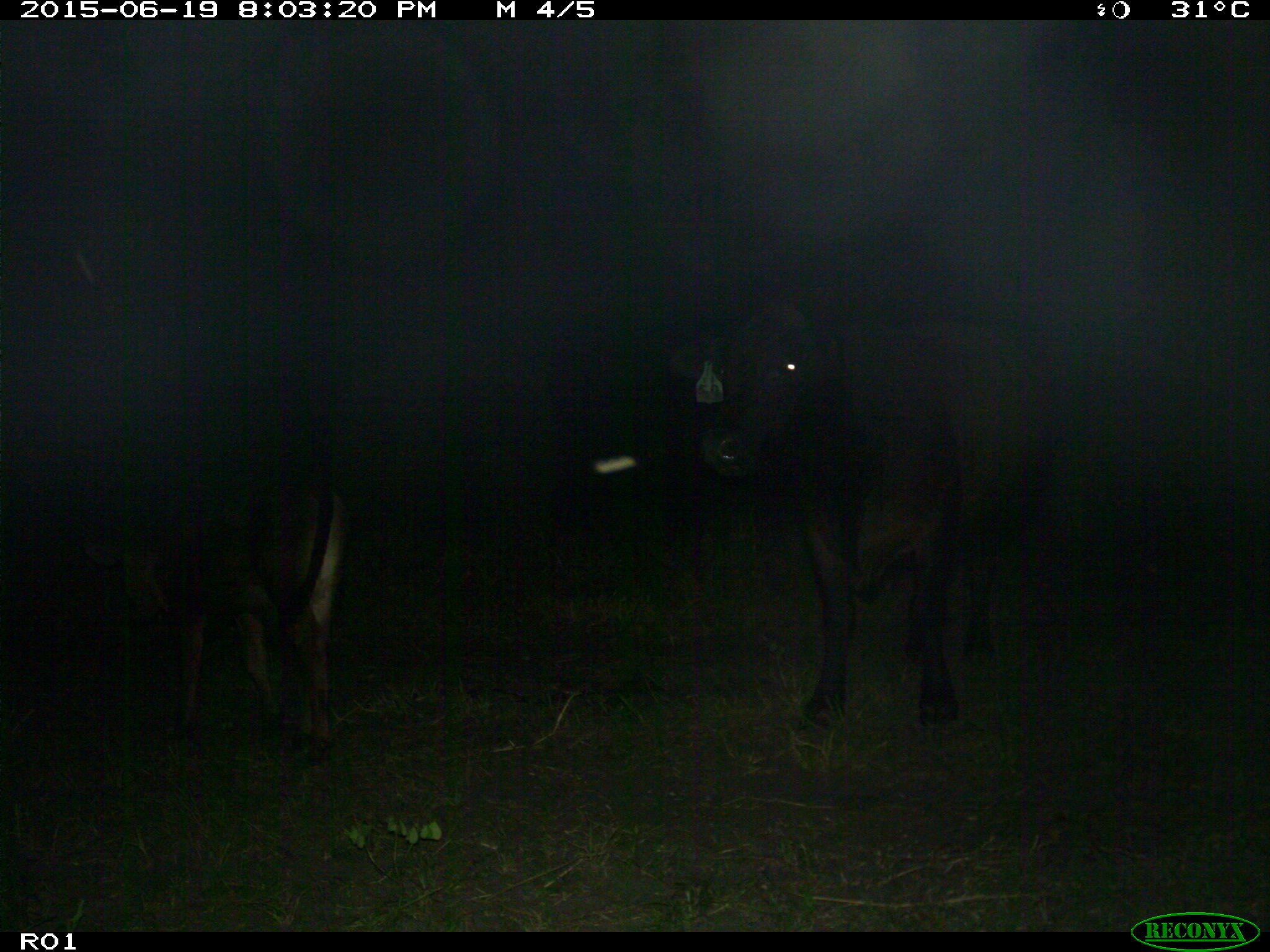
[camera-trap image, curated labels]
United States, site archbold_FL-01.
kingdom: Animalia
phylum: Chordata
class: Mammalia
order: Artiodactyla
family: Bovidae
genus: Bos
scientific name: Bos taurus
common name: domestic cow